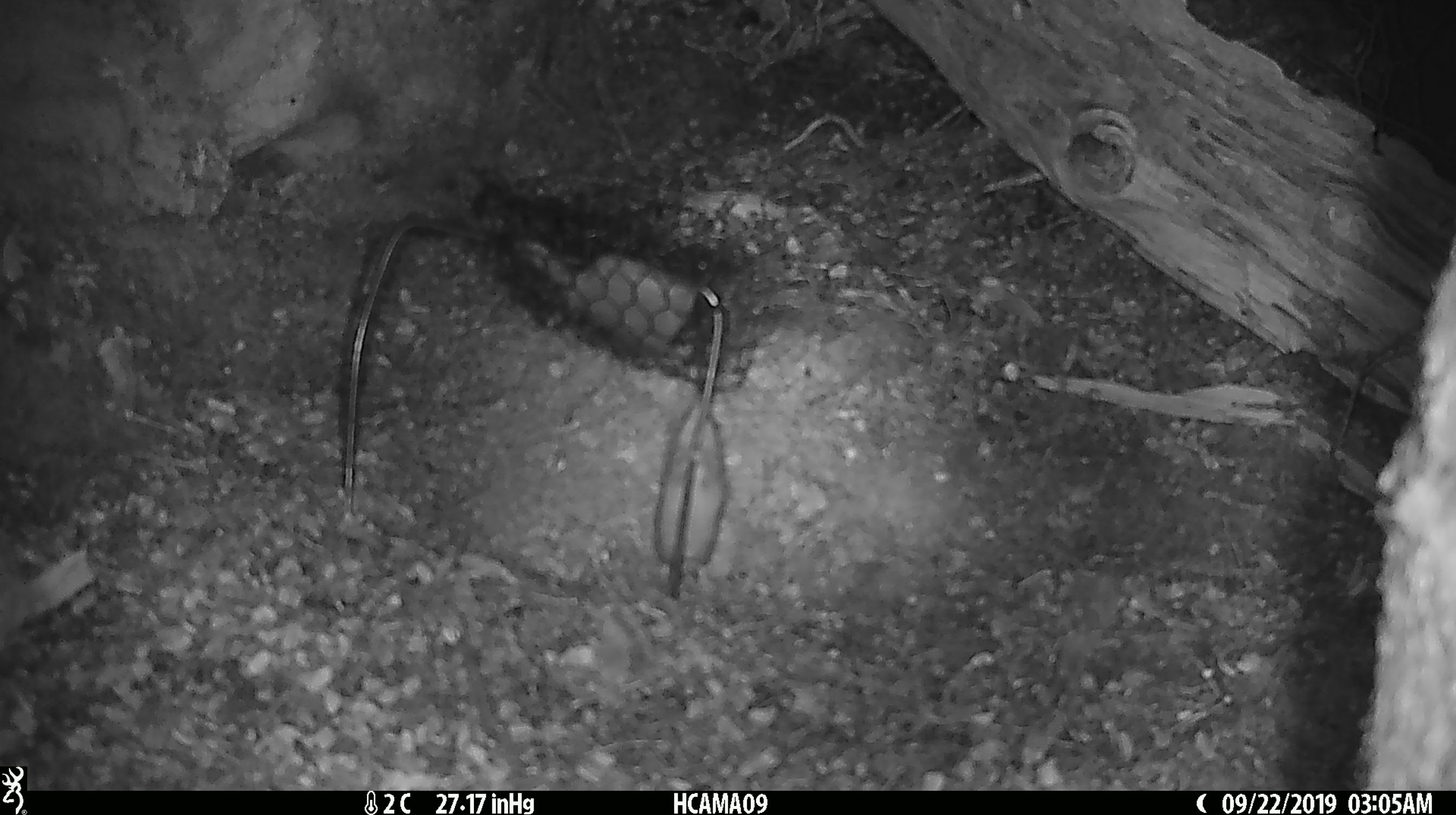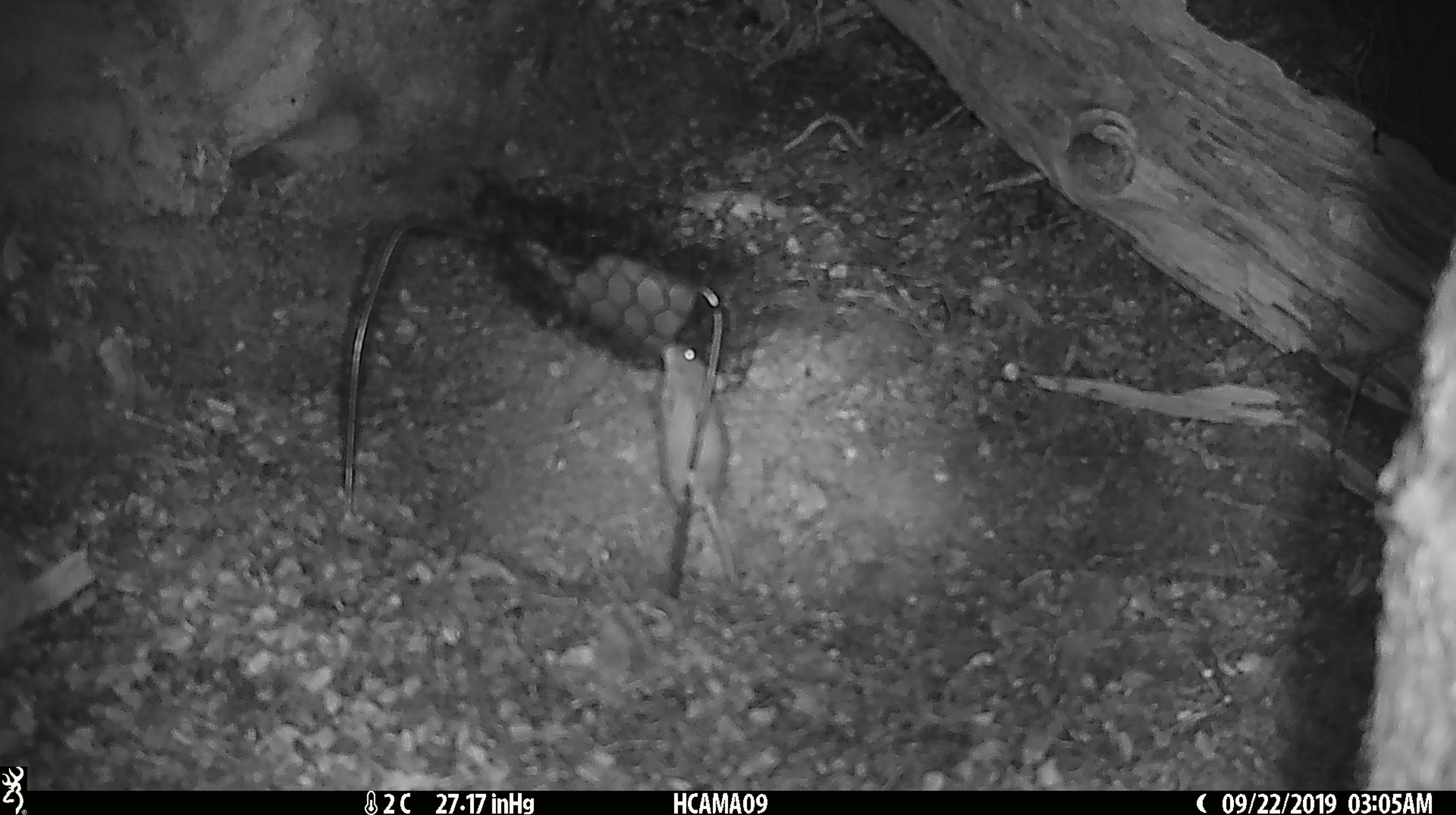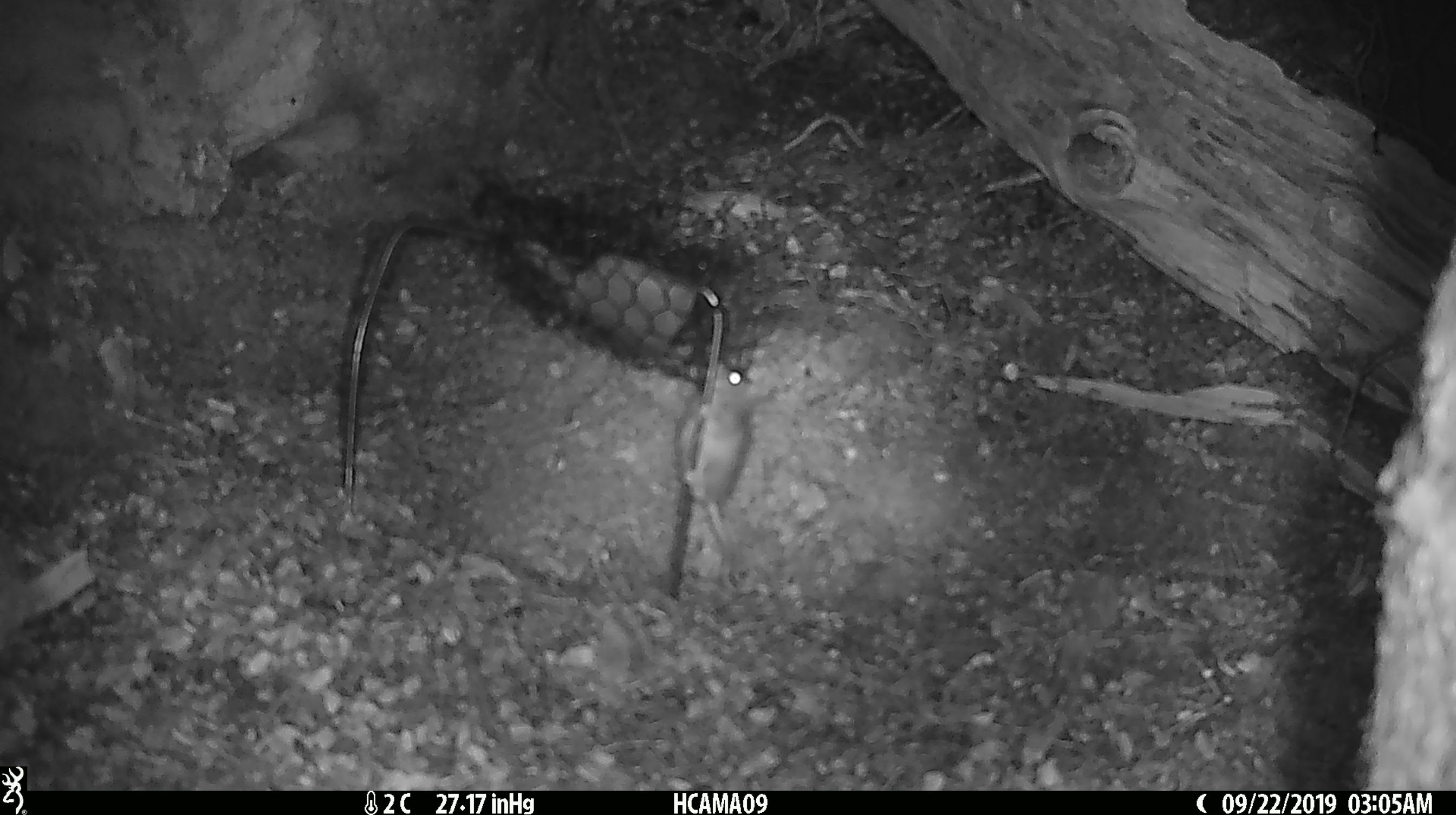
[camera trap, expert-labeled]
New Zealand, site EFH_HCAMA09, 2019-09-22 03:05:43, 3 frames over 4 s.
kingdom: Animalia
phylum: Chordata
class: Mammalia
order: Rodentia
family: Muridae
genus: Mus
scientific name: Mus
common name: mouse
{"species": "mouse (Mus)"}